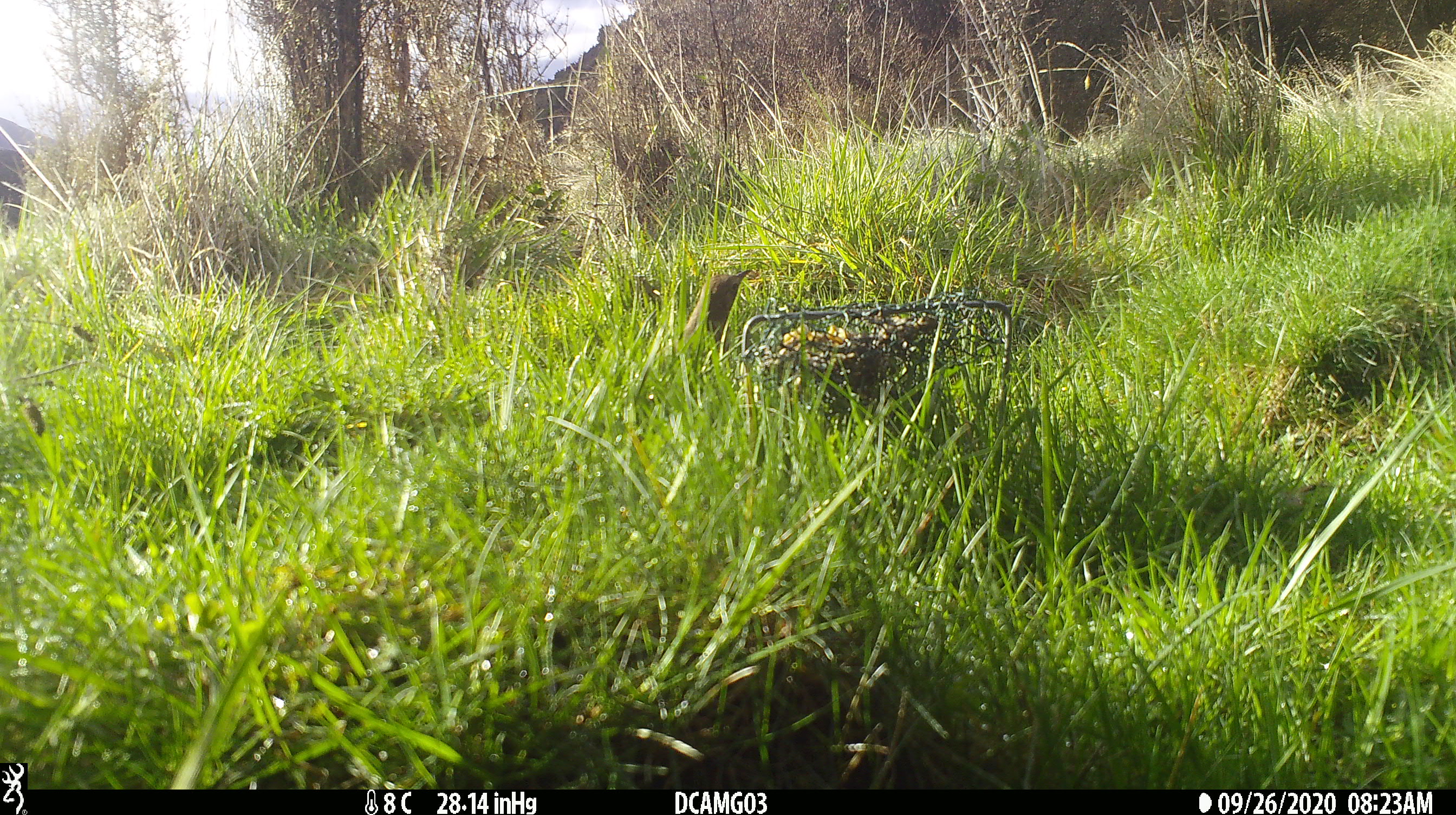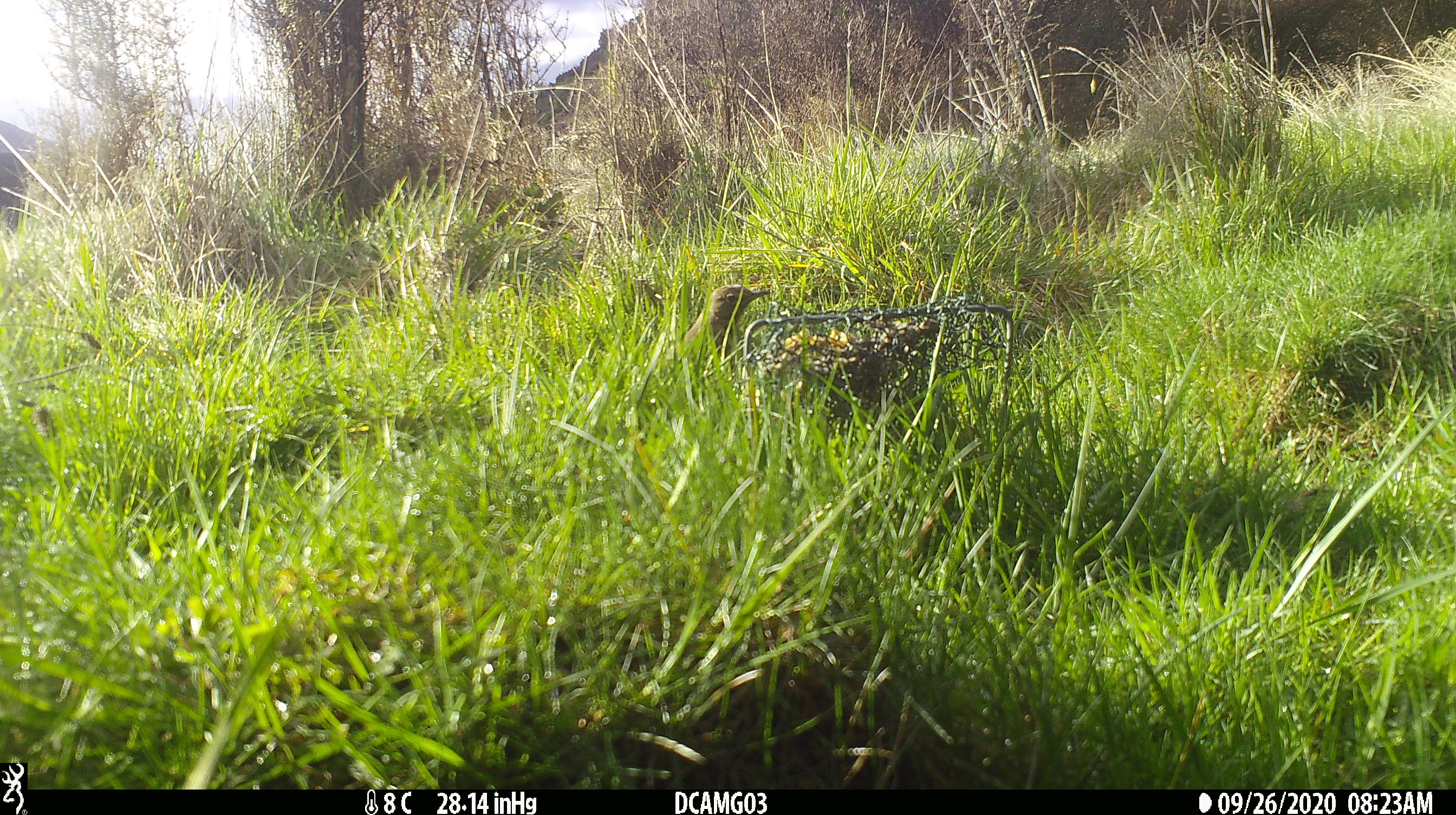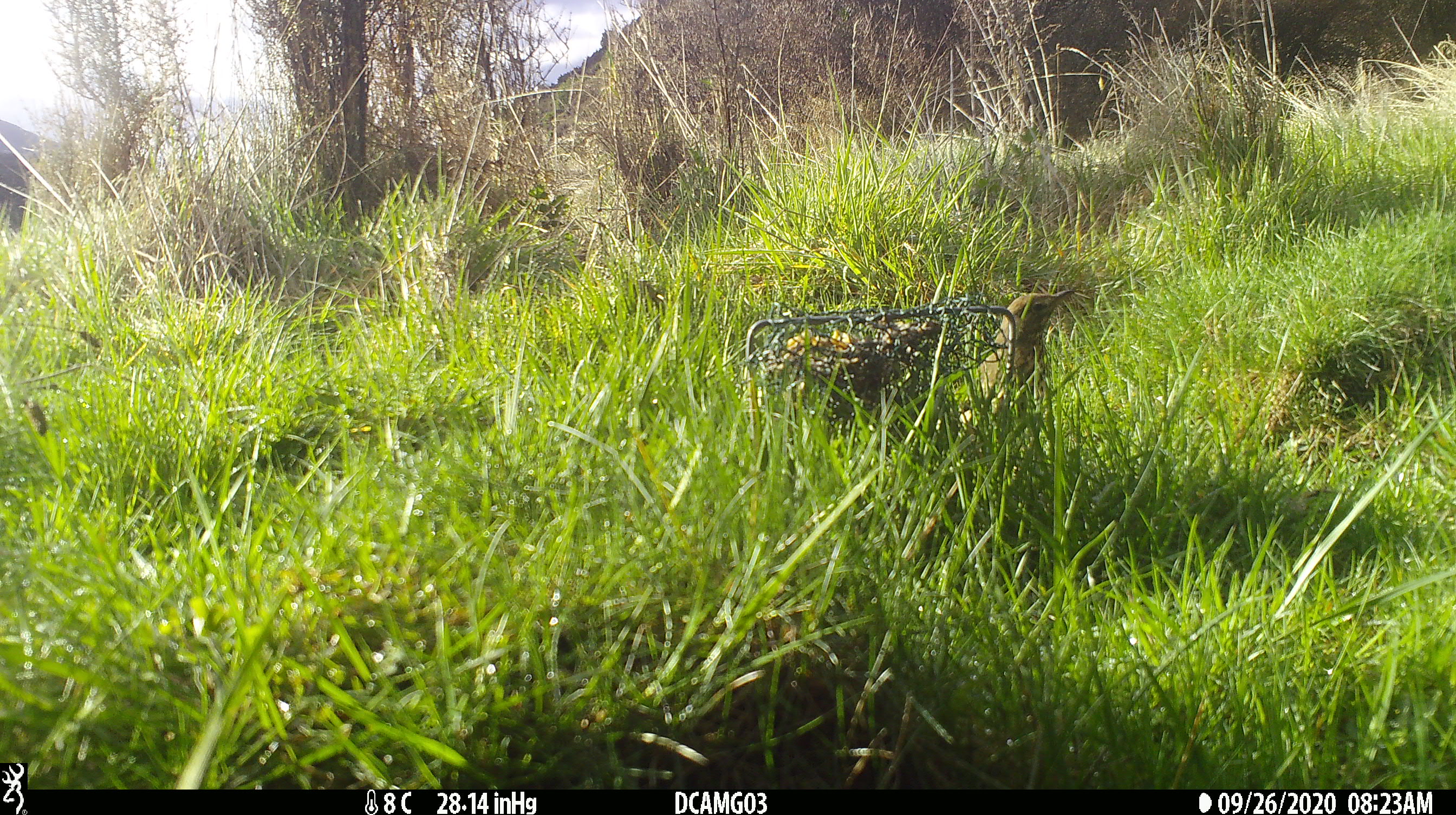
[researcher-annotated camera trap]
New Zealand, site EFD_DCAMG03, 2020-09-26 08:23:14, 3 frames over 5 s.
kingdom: Animalia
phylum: Chordata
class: Aves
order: Passeriformes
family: Turdidae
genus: Turdus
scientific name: Turdus philomelos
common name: song thrush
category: thrush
Thrush (song thrush) (Turdus philomelos).